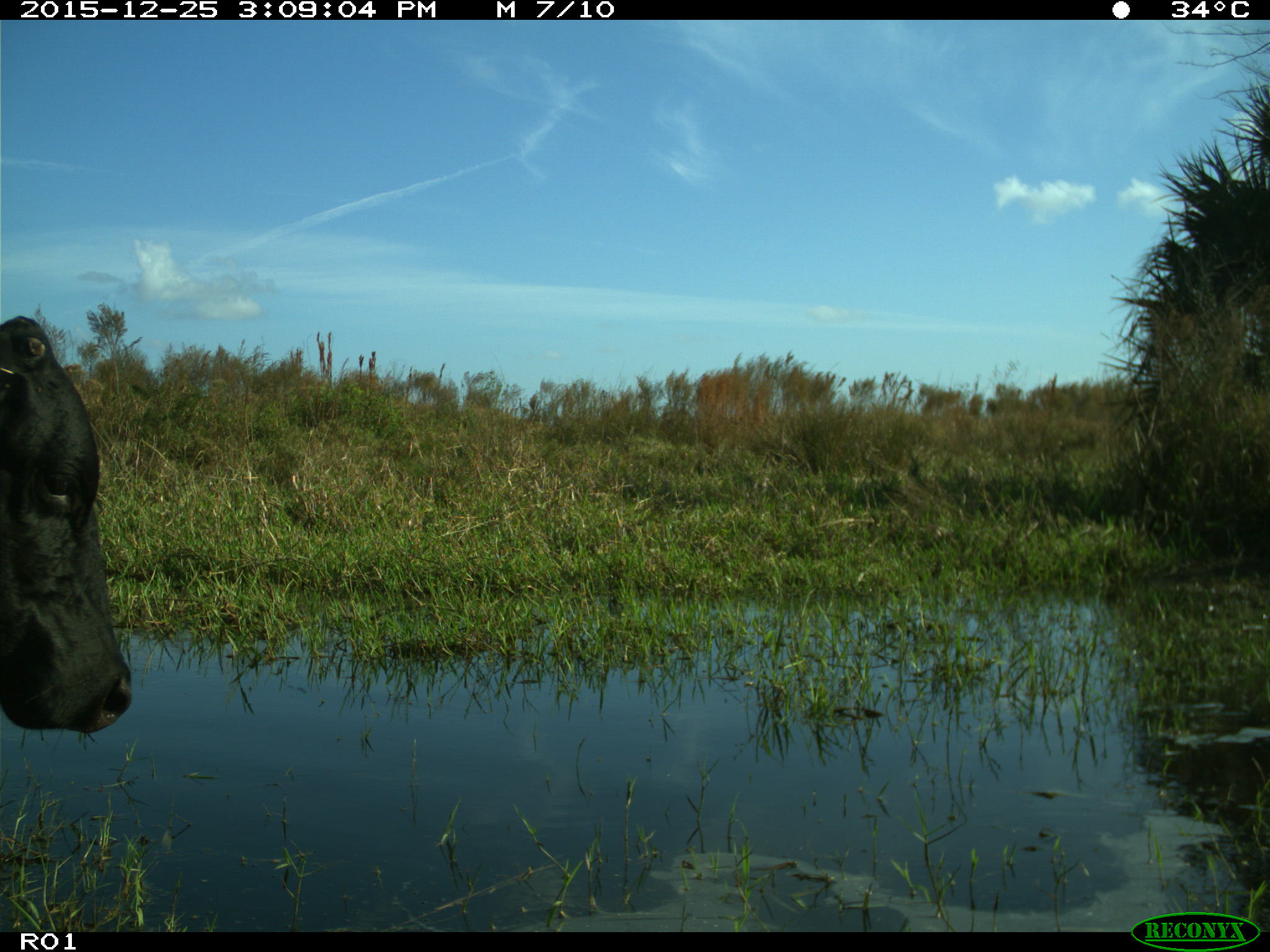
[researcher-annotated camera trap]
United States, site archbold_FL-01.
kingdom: Animalia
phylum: Chordata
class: Mammalia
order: Artiodactyla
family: Bovidae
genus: Bos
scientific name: Bos taurus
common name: domestic cow